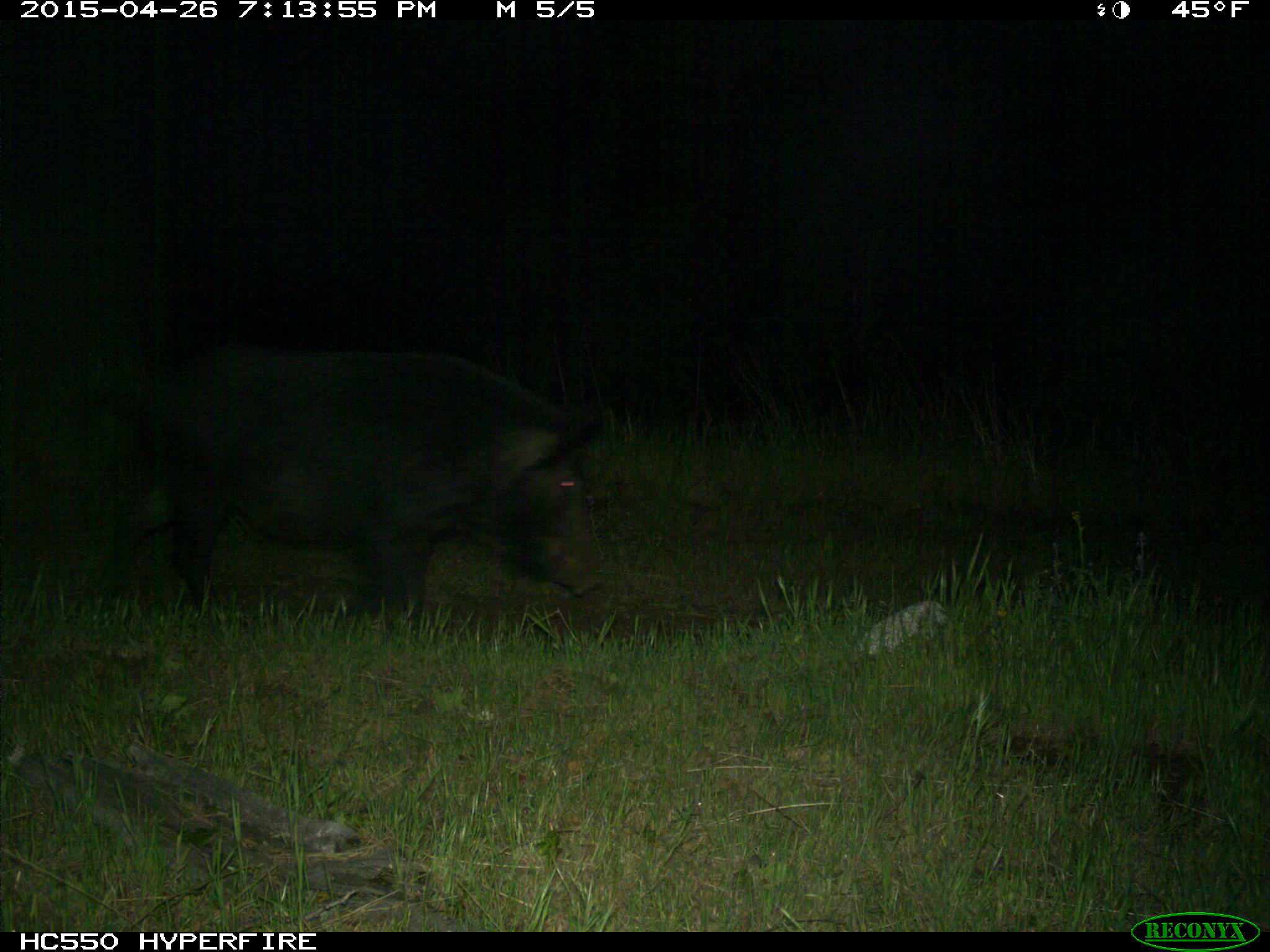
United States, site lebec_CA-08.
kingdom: Animalia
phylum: Chordata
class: Mammalia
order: Artiodactyla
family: Suidae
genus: Sus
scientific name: Sus scrofa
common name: wild boar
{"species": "Sus scrofa (wild boar)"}